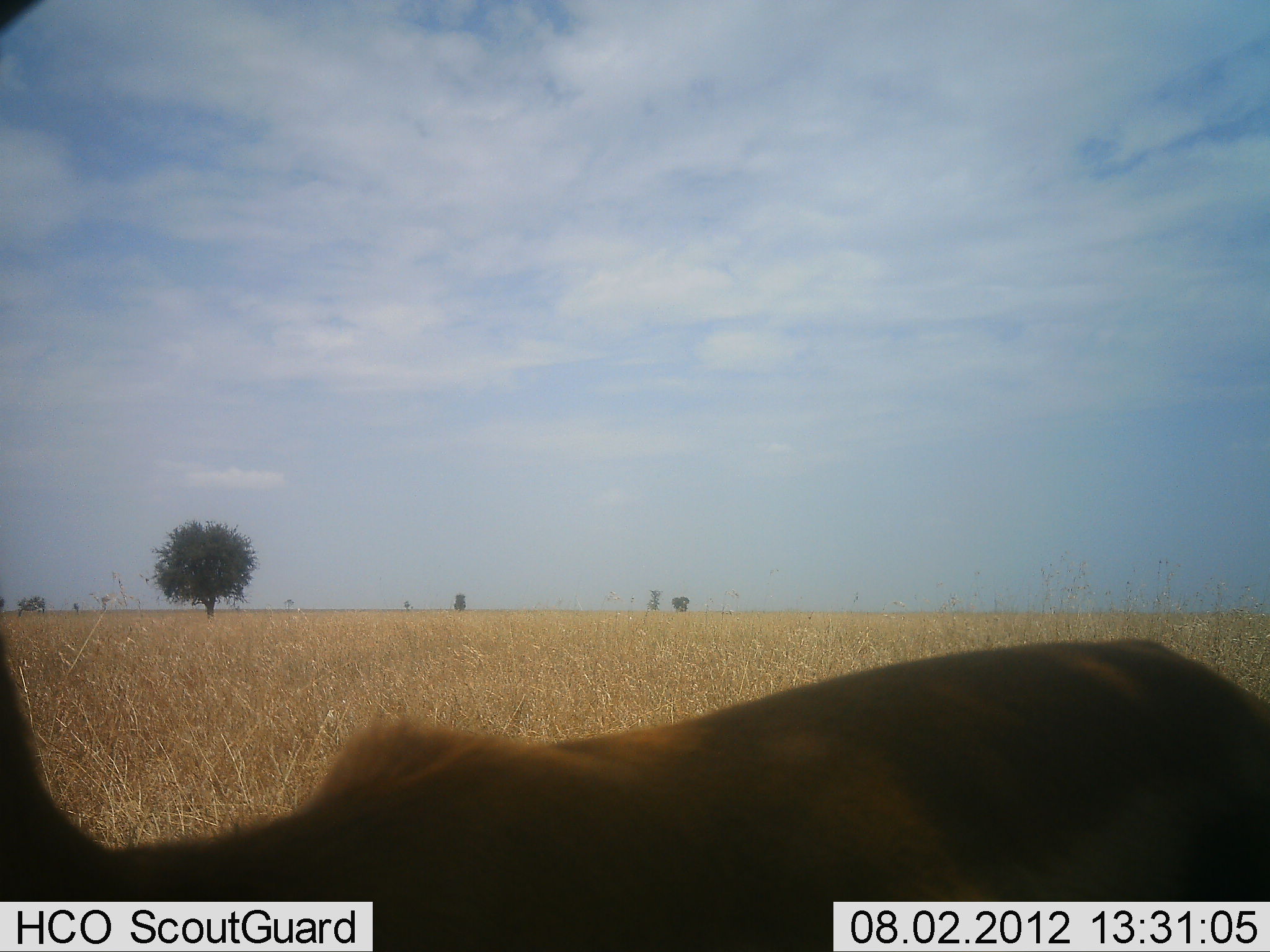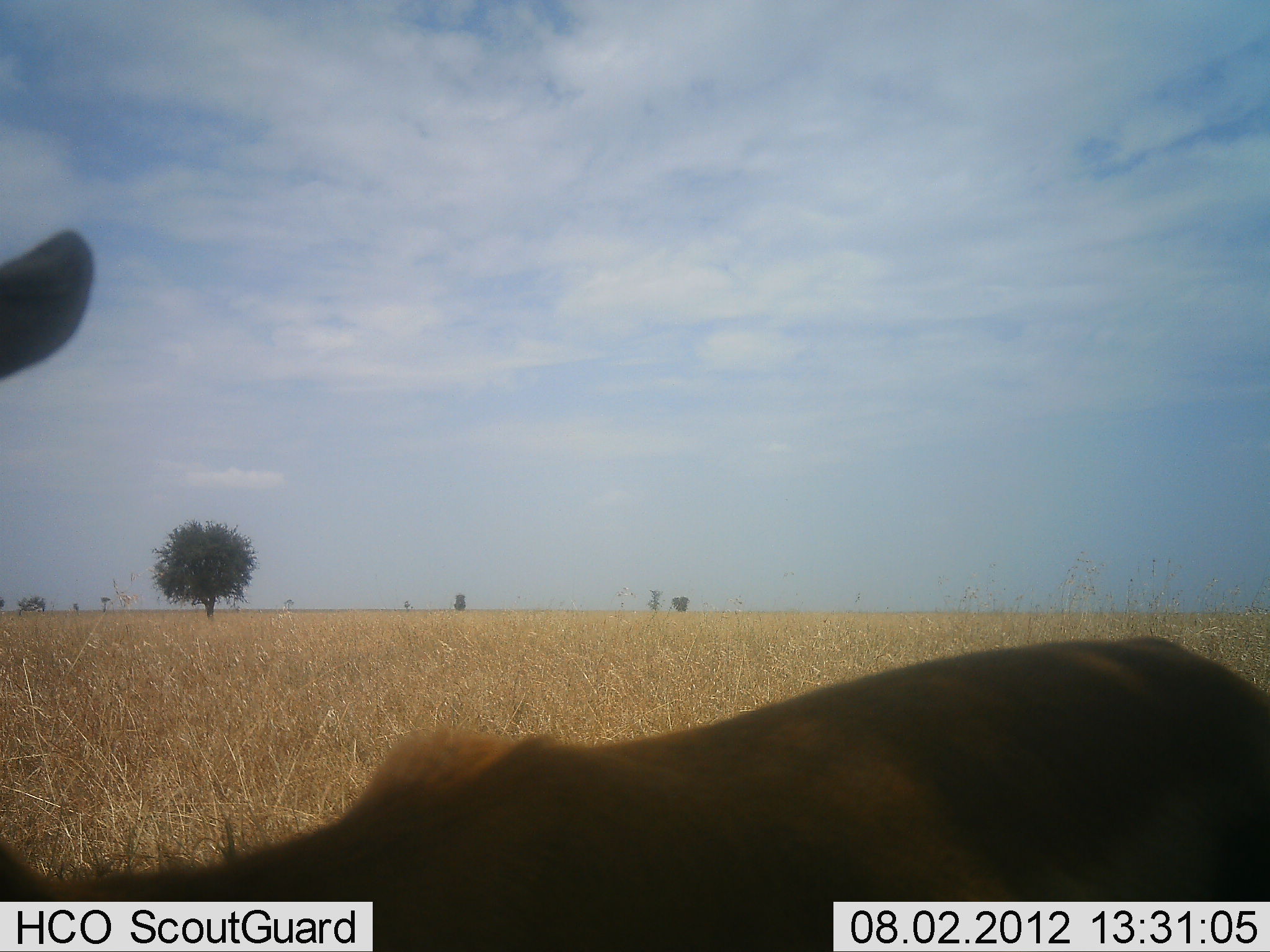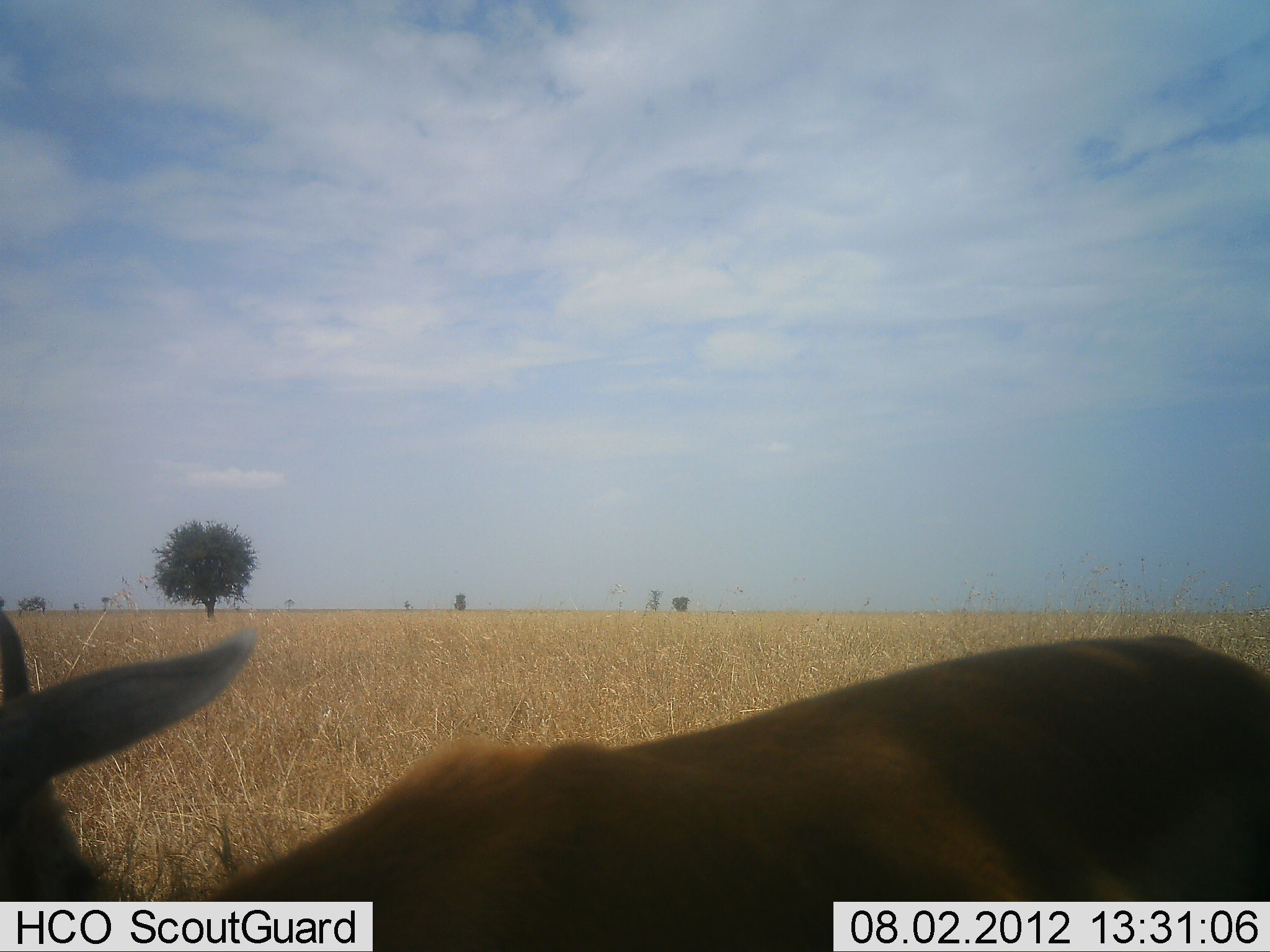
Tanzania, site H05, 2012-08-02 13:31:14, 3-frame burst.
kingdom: Animalia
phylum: Chordata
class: Mammalia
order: Artiodactyla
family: Bovidae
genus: Eudorcas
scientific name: Eudorcas thomsonii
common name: thomson's gazelle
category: gazellethomsons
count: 1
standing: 100%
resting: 0%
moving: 0%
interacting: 0%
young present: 0%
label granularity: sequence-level